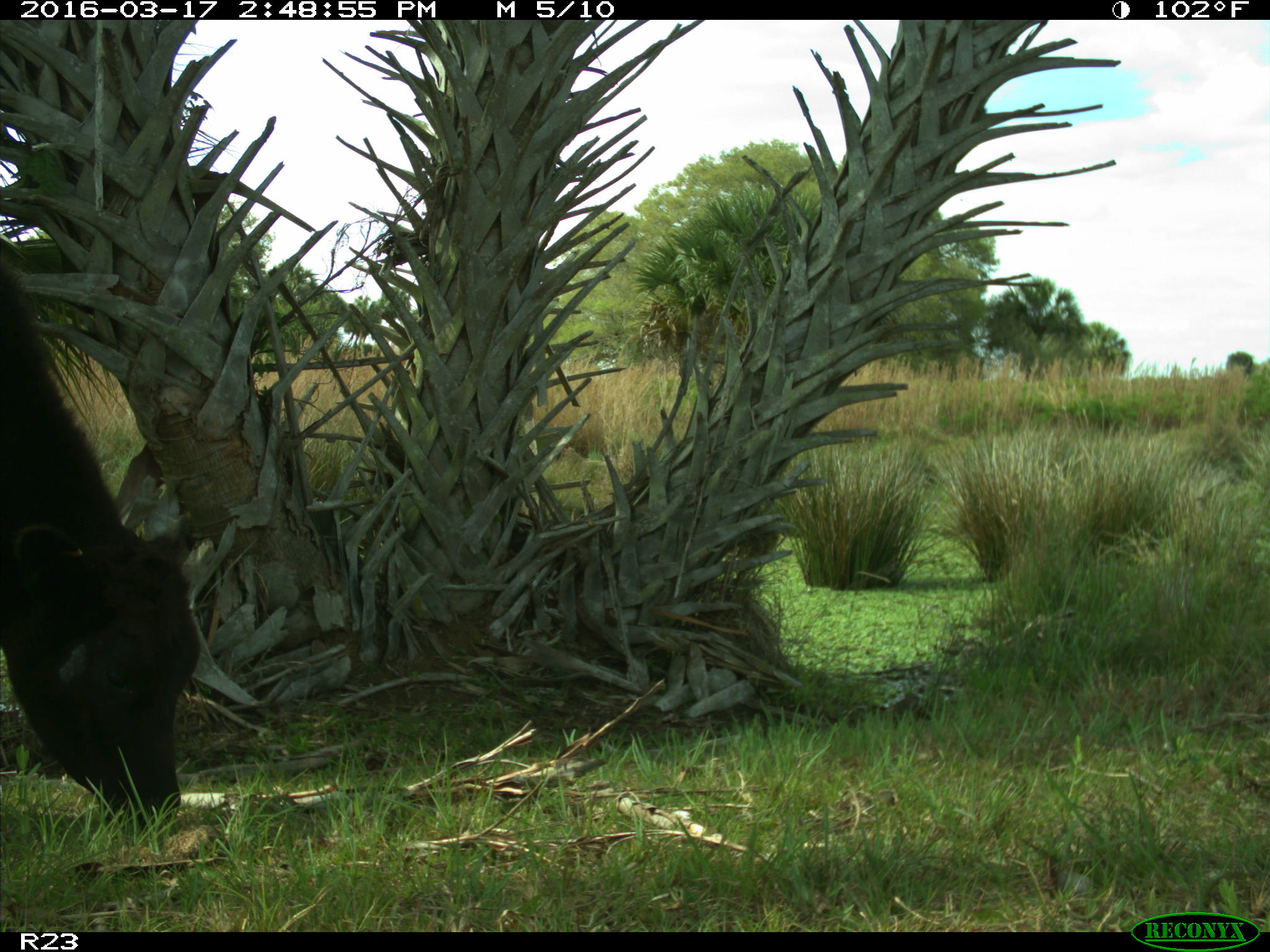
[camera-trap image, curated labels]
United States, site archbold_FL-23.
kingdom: Animalia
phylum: Chordata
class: Mammalia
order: Artiodactyla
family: Bovidae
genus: Bos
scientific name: Bos taurus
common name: domestic cow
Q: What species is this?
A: Bos taurus (domestic cow).